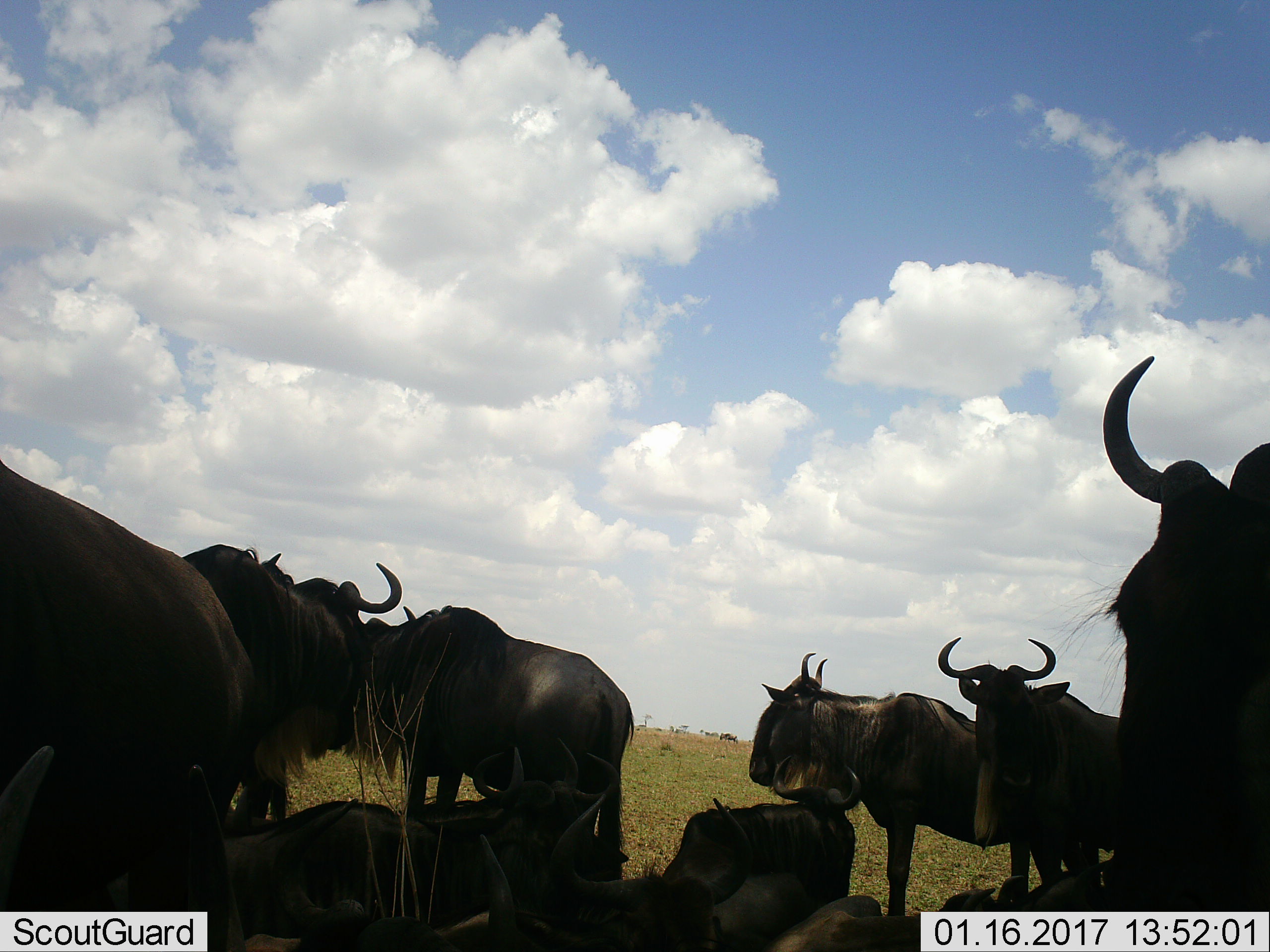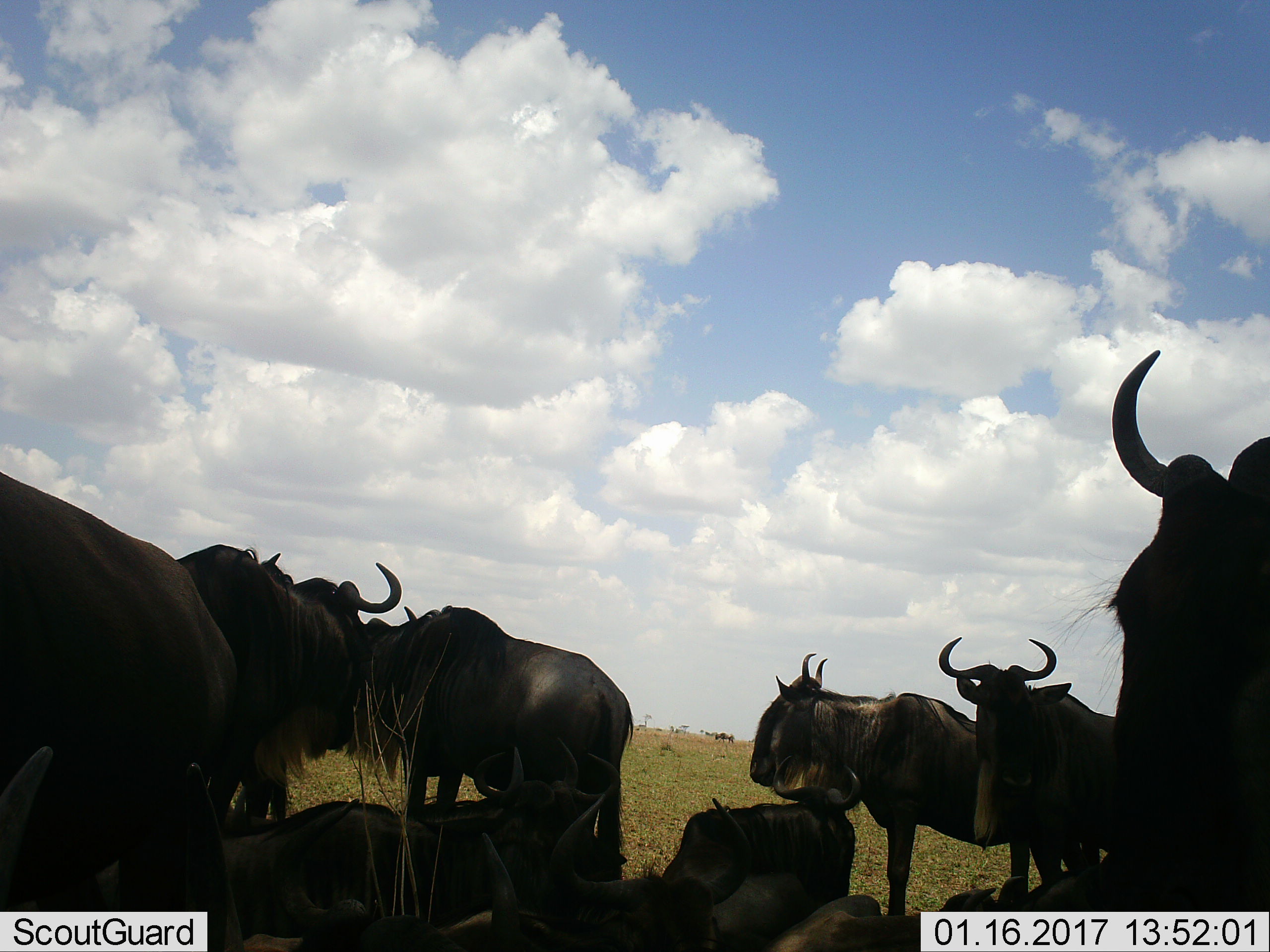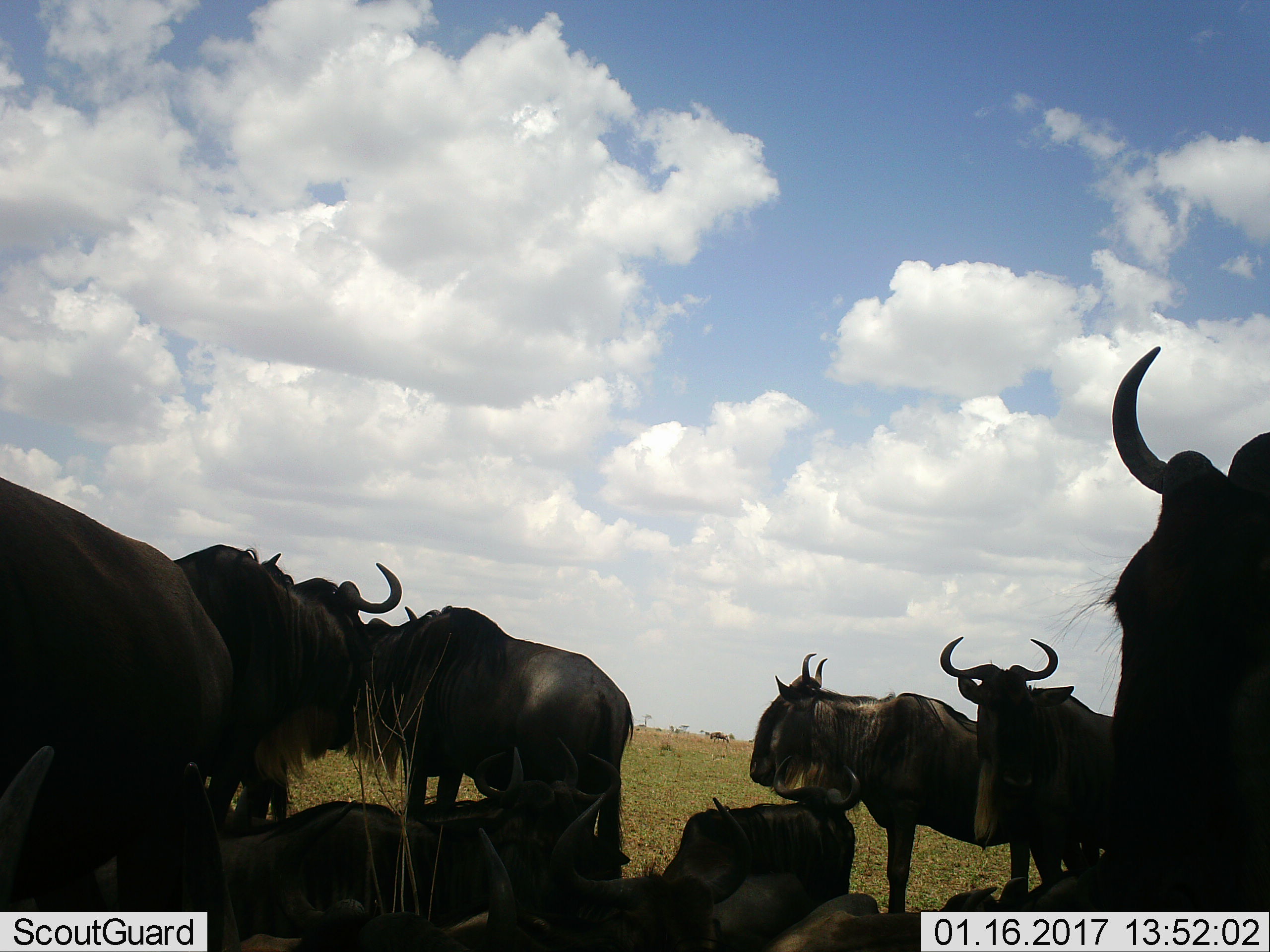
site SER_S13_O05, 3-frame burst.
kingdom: Animalia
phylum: Chordata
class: Mammalia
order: Artiodactyla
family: Bovidae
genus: Connochaetes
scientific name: Connochaetes taurinus taurinus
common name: blue wildebeest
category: wildebeestblue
Wildebeestblue (blue wildebeest) (Connochaetes taurinus taurinus), count 11-50. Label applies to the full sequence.